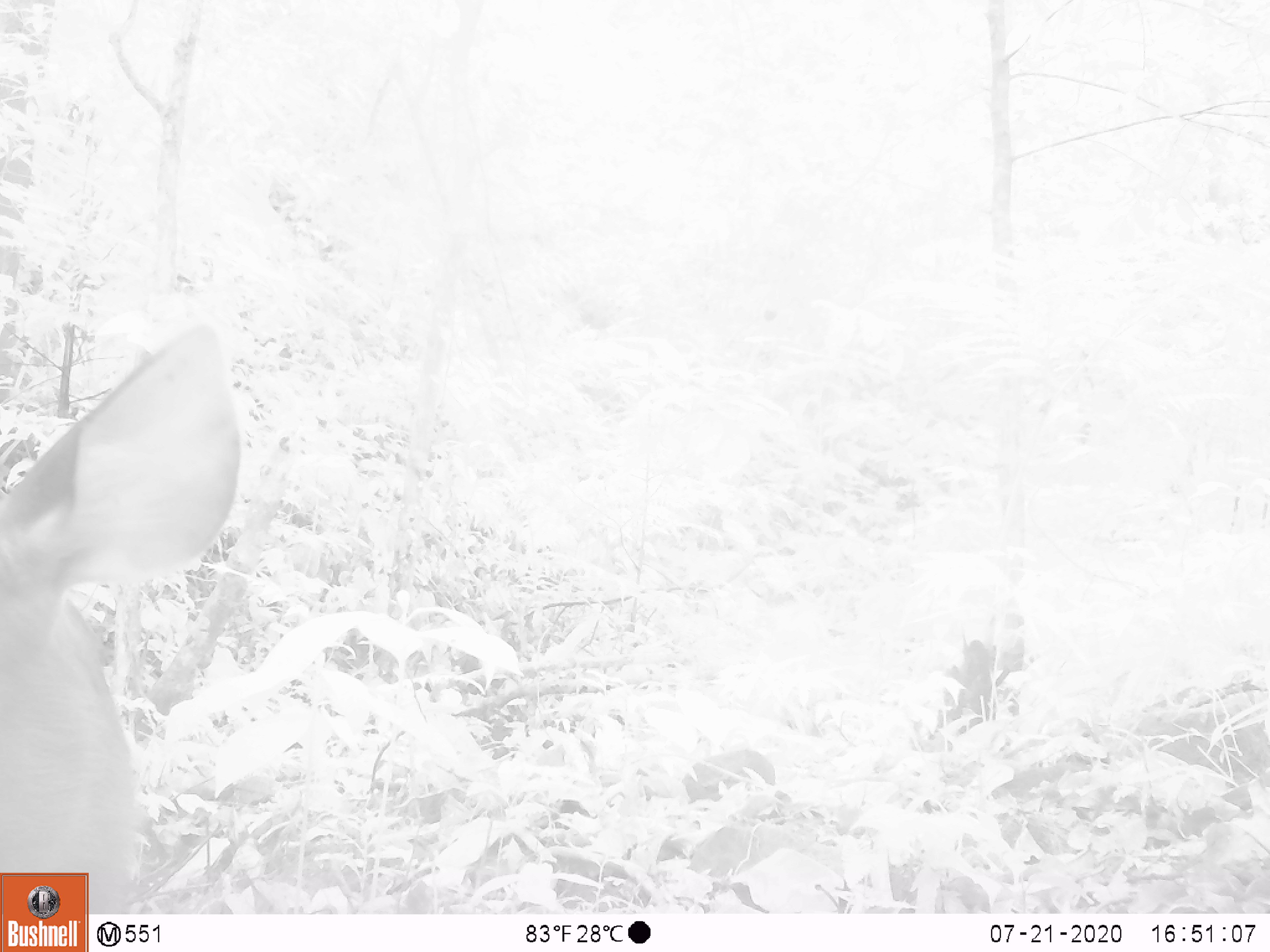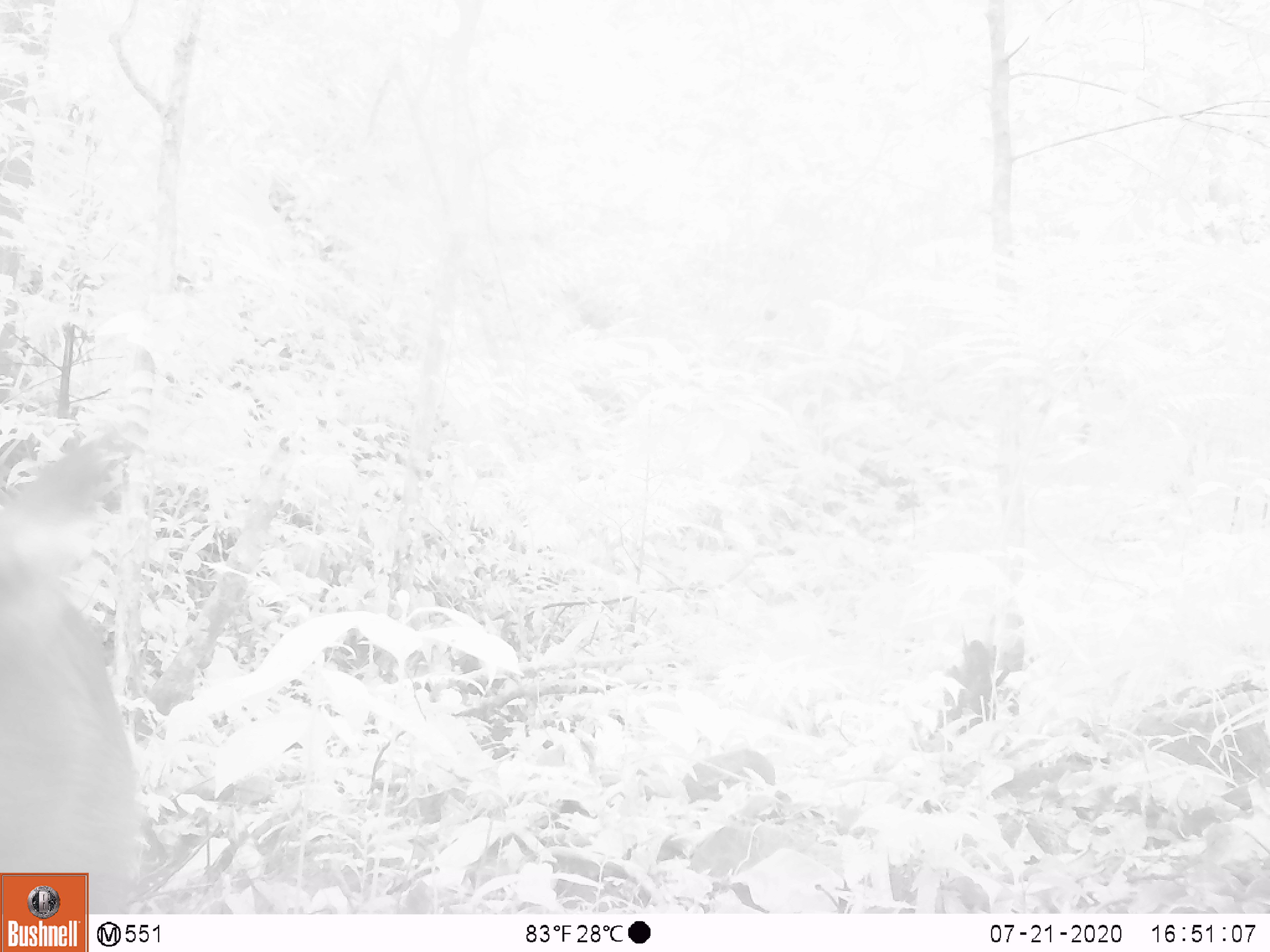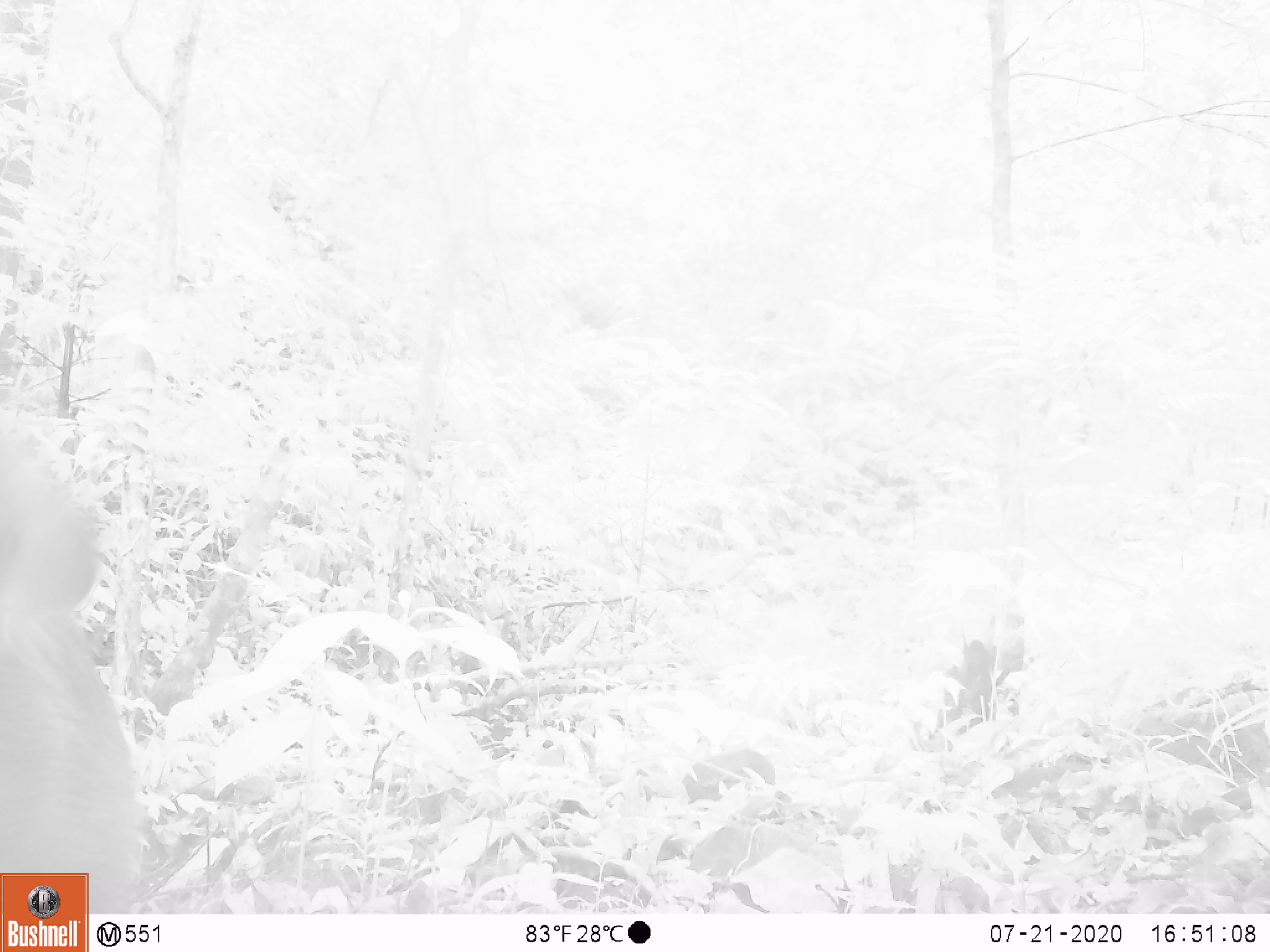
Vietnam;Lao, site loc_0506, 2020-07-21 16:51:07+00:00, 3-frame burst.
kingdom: Animalia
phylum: Chordata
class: Mammalia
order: Artiodactyla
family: Cervidae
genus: Rusa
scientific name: Rusa unicolor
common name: sambar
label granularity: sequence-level